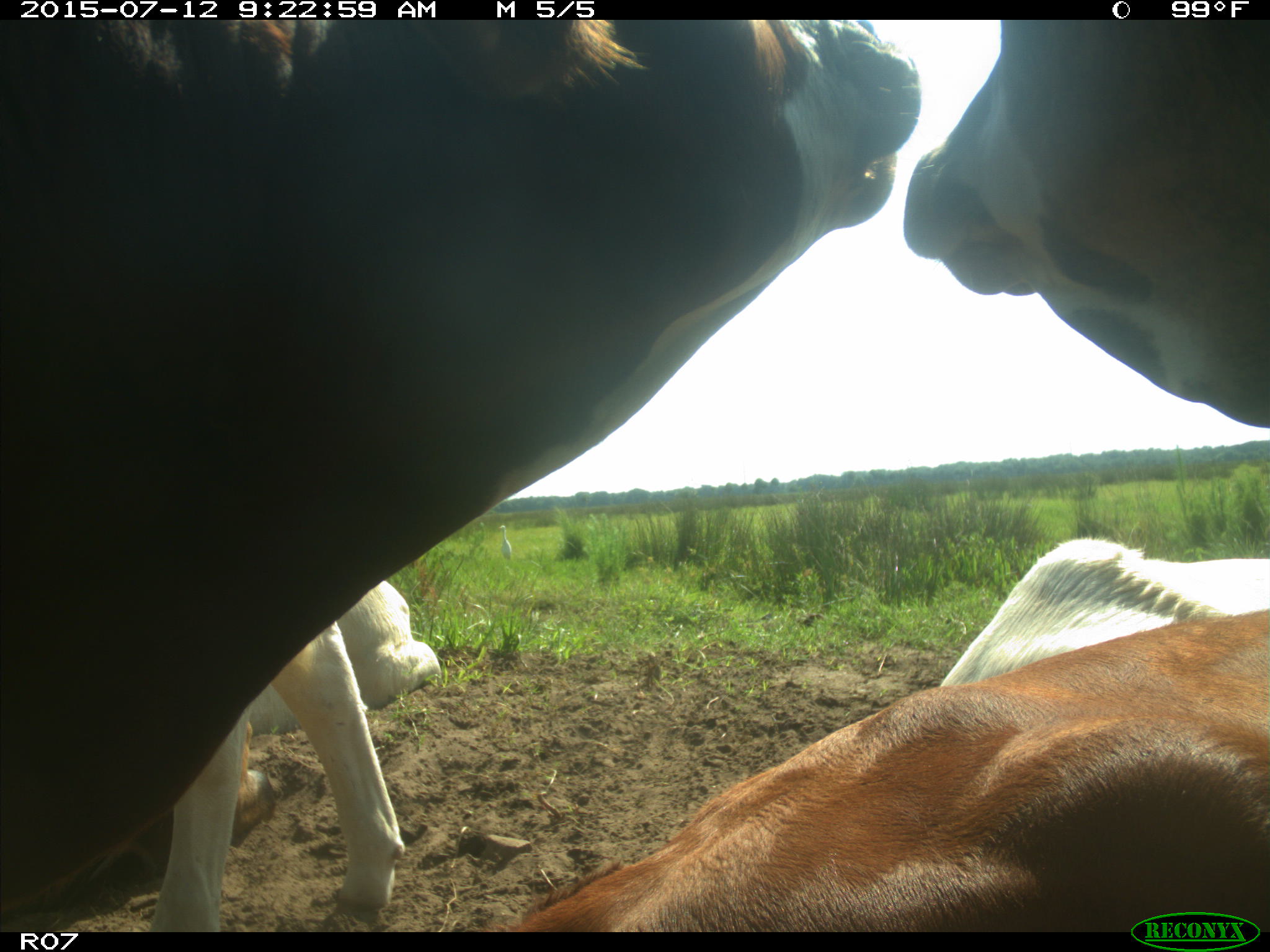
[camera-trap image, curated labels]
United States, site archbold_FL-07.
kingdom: Animalia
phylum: Chordata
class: Mammalia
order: Artiodactyla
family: Bovidae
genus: Bos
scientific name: Bos taurus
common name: domestic cow